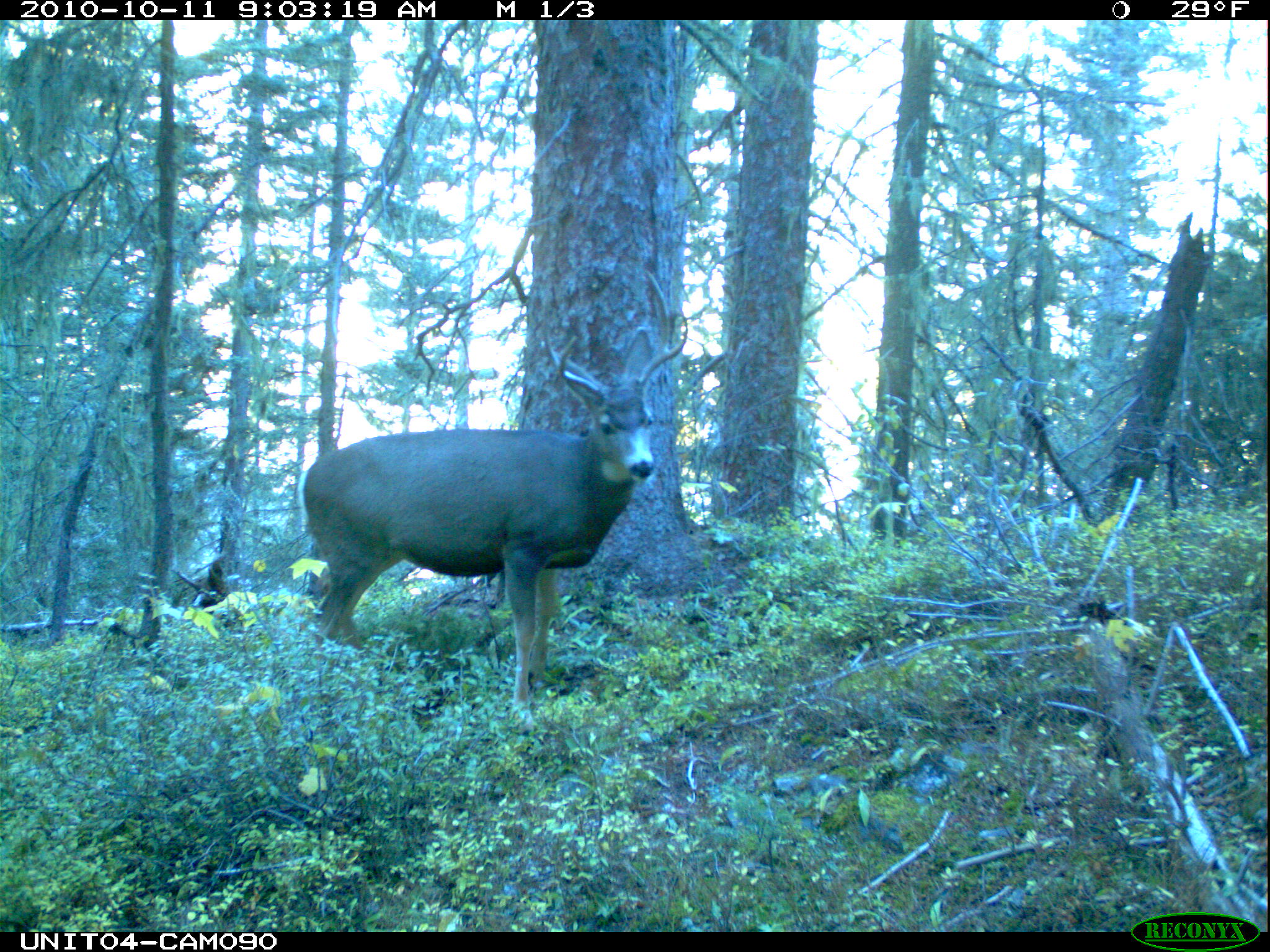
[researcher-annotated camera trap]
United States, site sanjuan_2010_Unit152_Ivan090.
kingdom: Animalia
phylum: Chordata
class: Mammalia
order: Artiodactyla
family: Cervidae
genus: Odocoileus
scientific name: Odocoileus hemionus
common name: mule deer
Odocoileus hemionus (mule deer).